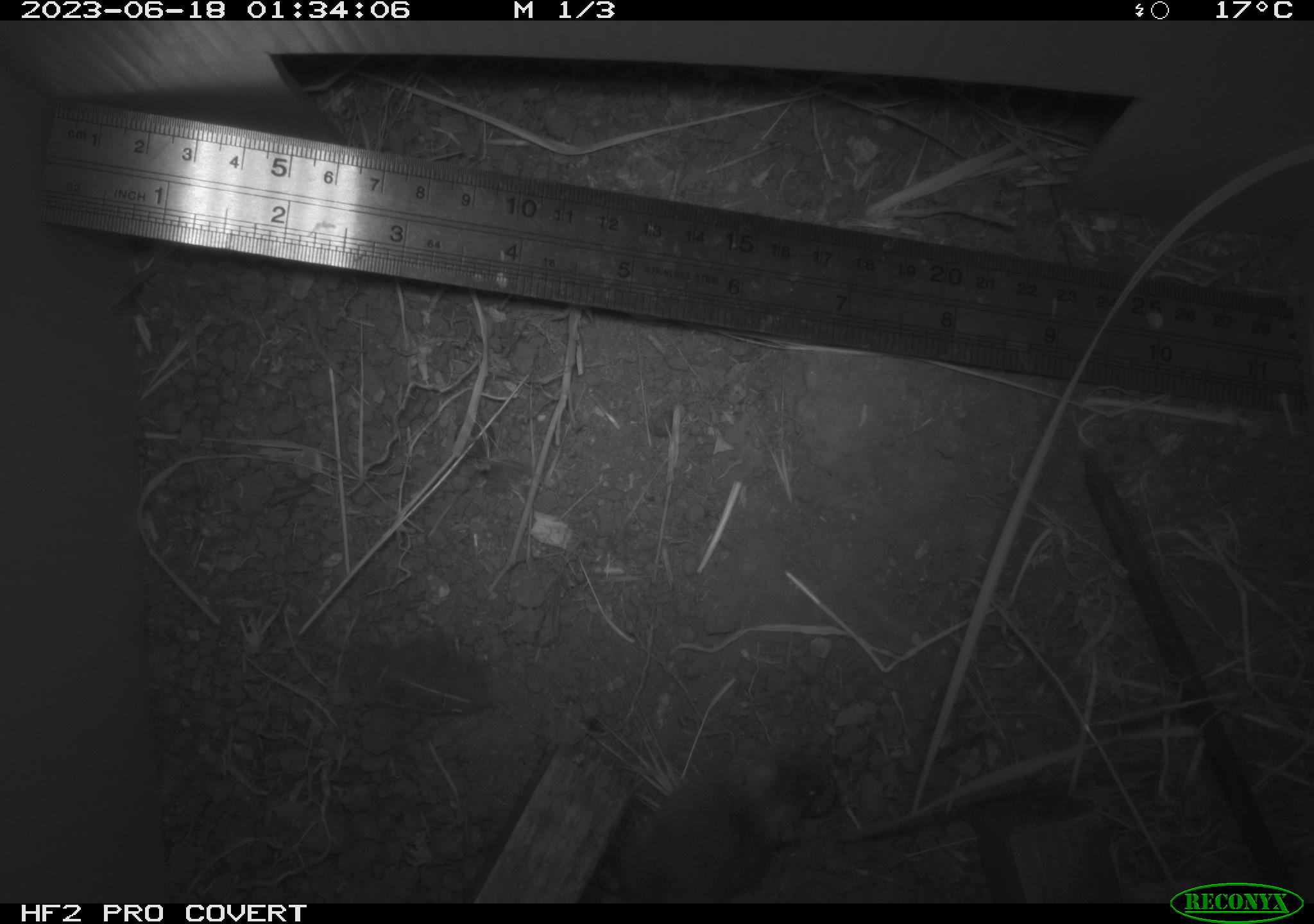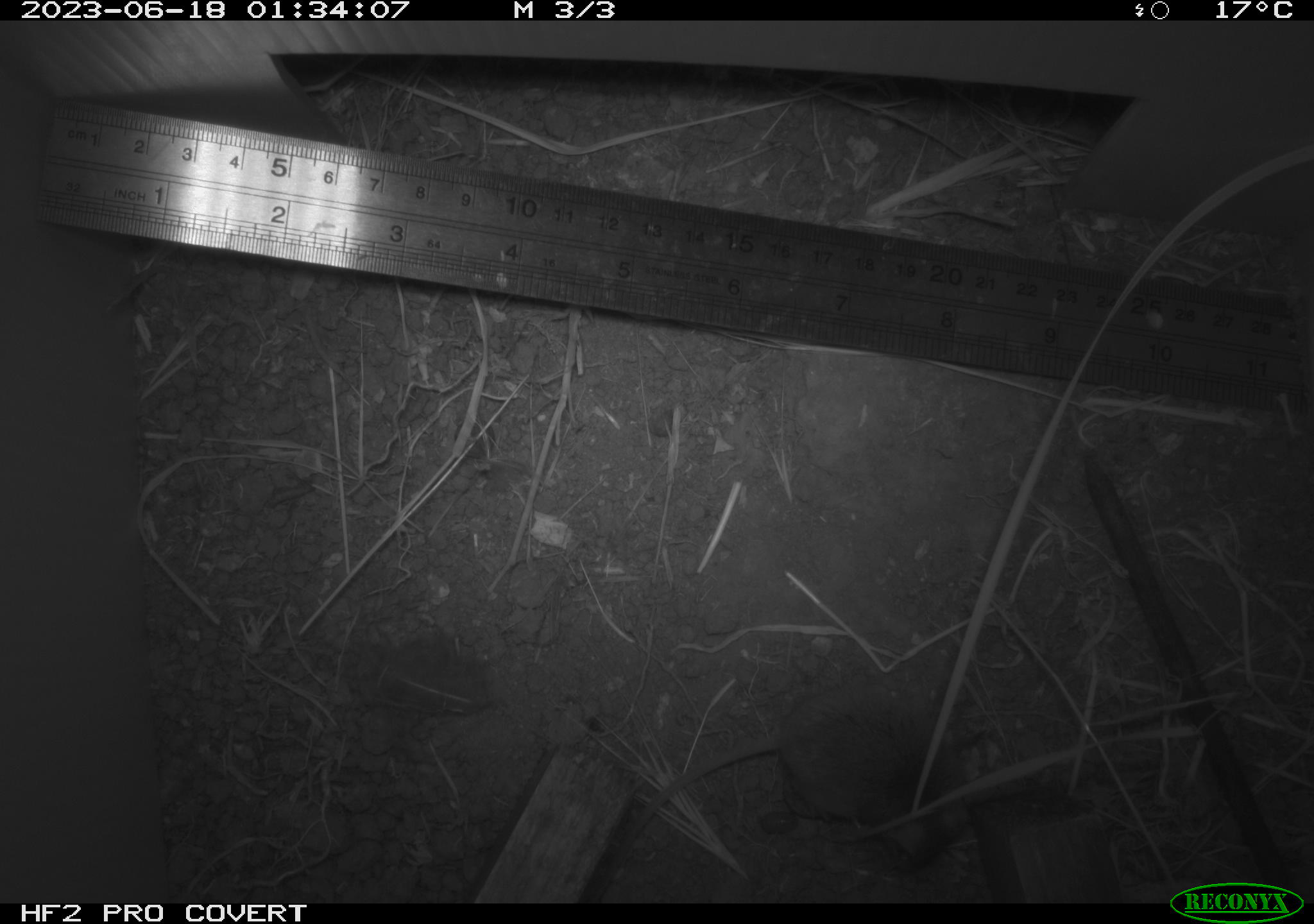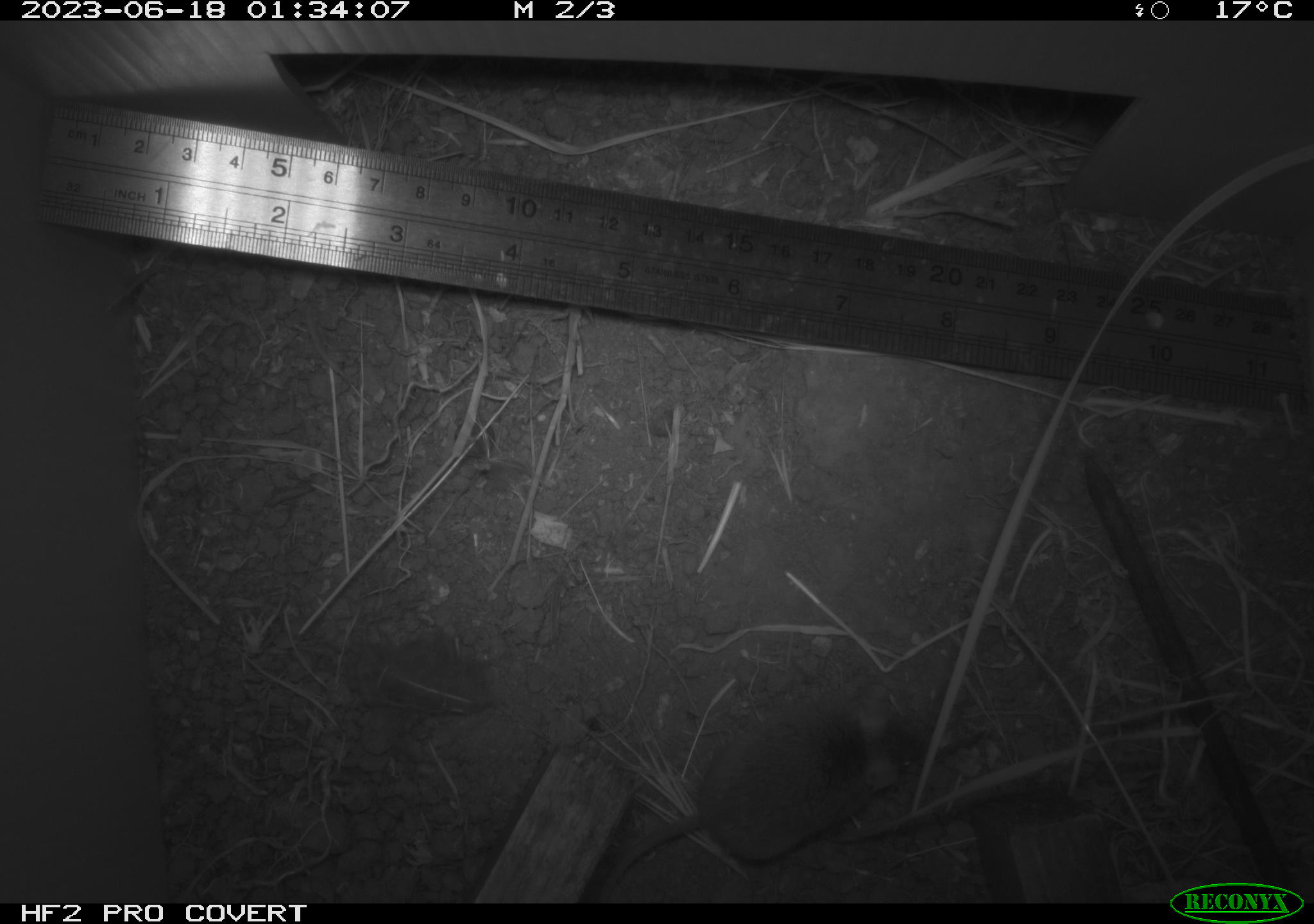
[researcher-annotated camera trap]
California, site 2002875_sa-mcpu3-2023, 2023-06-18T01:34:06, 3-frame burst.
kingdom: Animalia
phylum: Chordata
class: Mammalia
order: Rodentia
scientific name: Rodentia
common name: mouse species